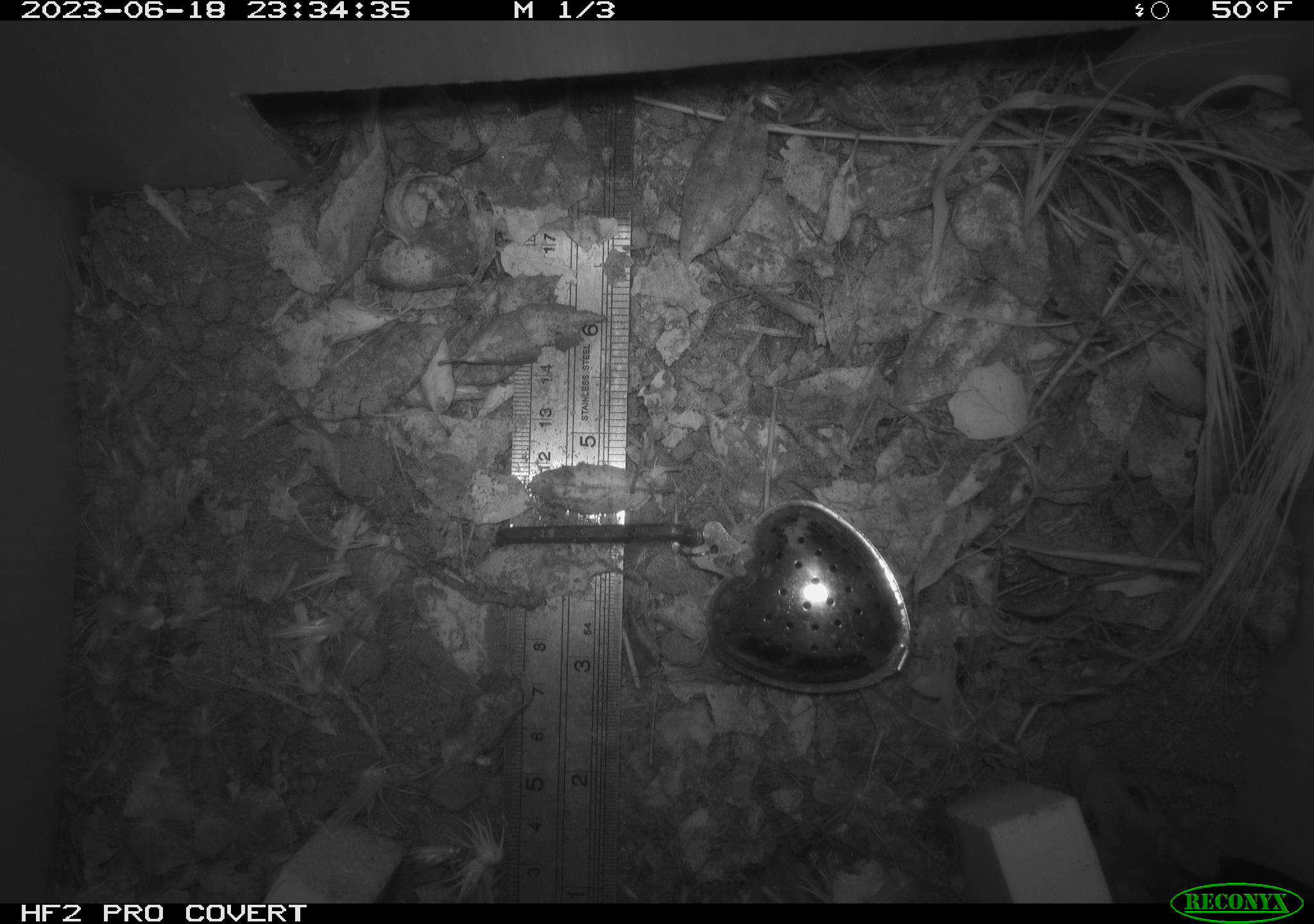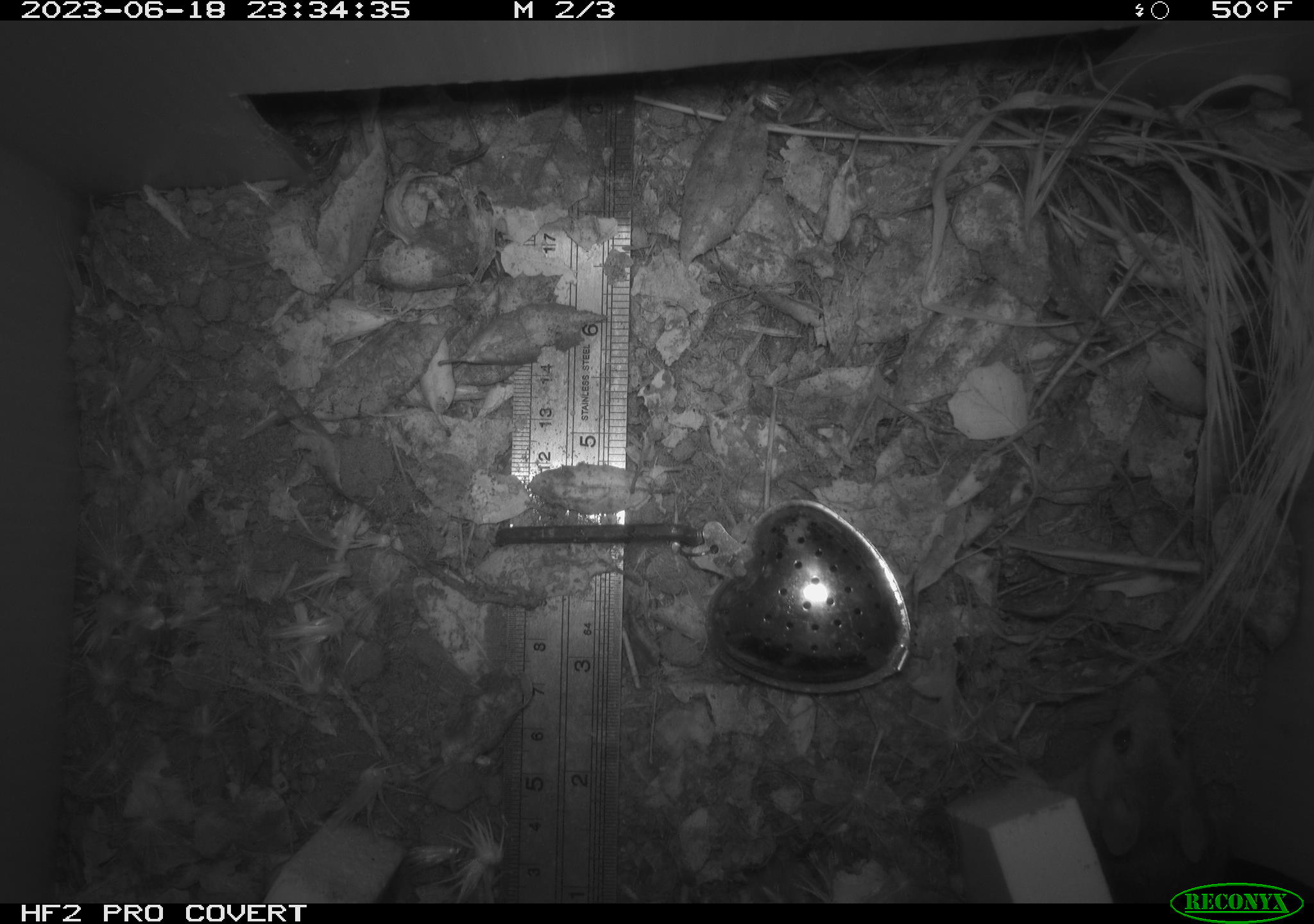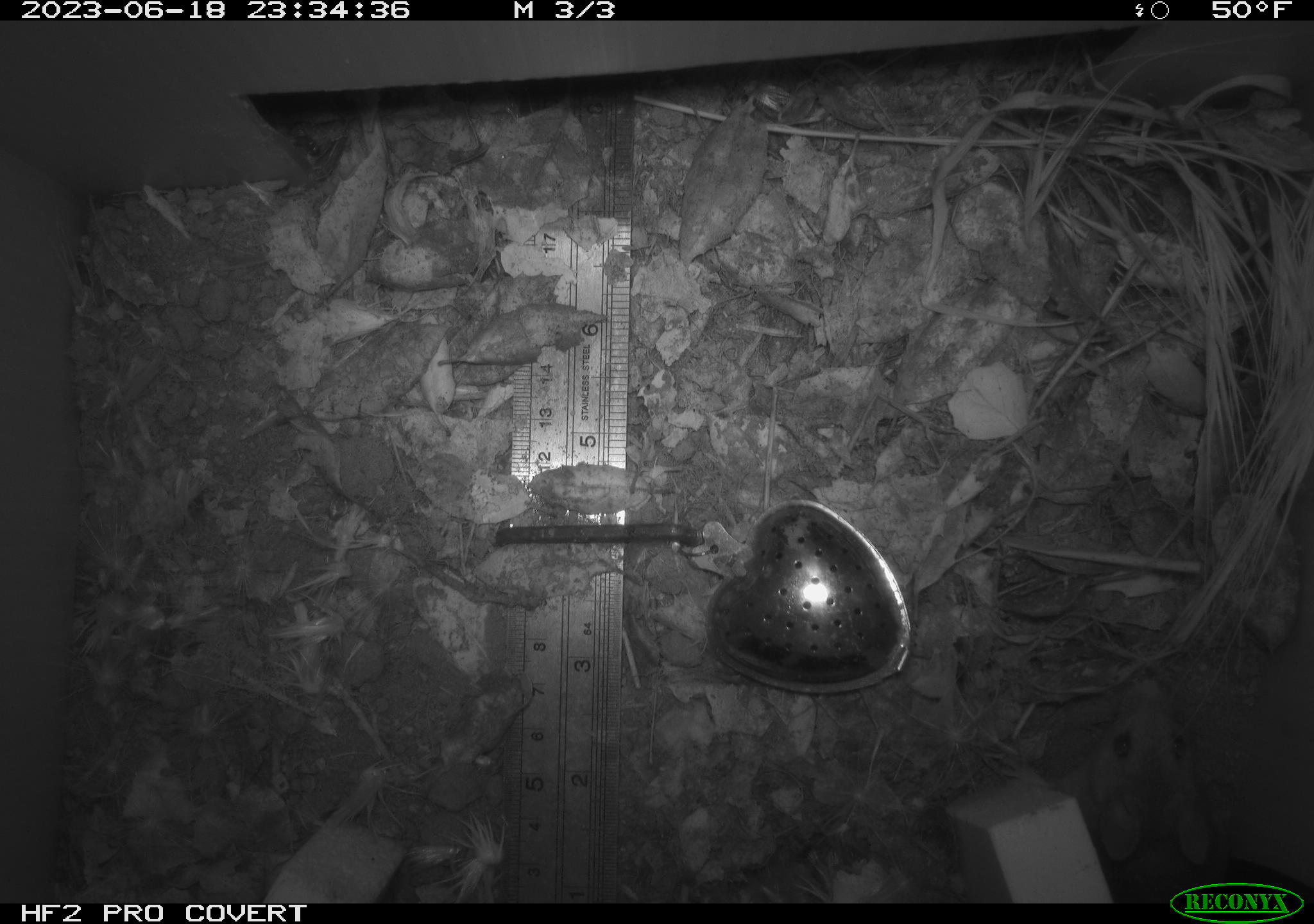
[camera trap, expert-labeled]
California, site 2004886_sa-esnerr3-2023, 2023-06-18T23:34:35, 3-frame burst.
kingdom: Animalia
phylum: Chordata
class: Mammalia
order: Rodentia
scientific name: Rodentia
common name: mouse species